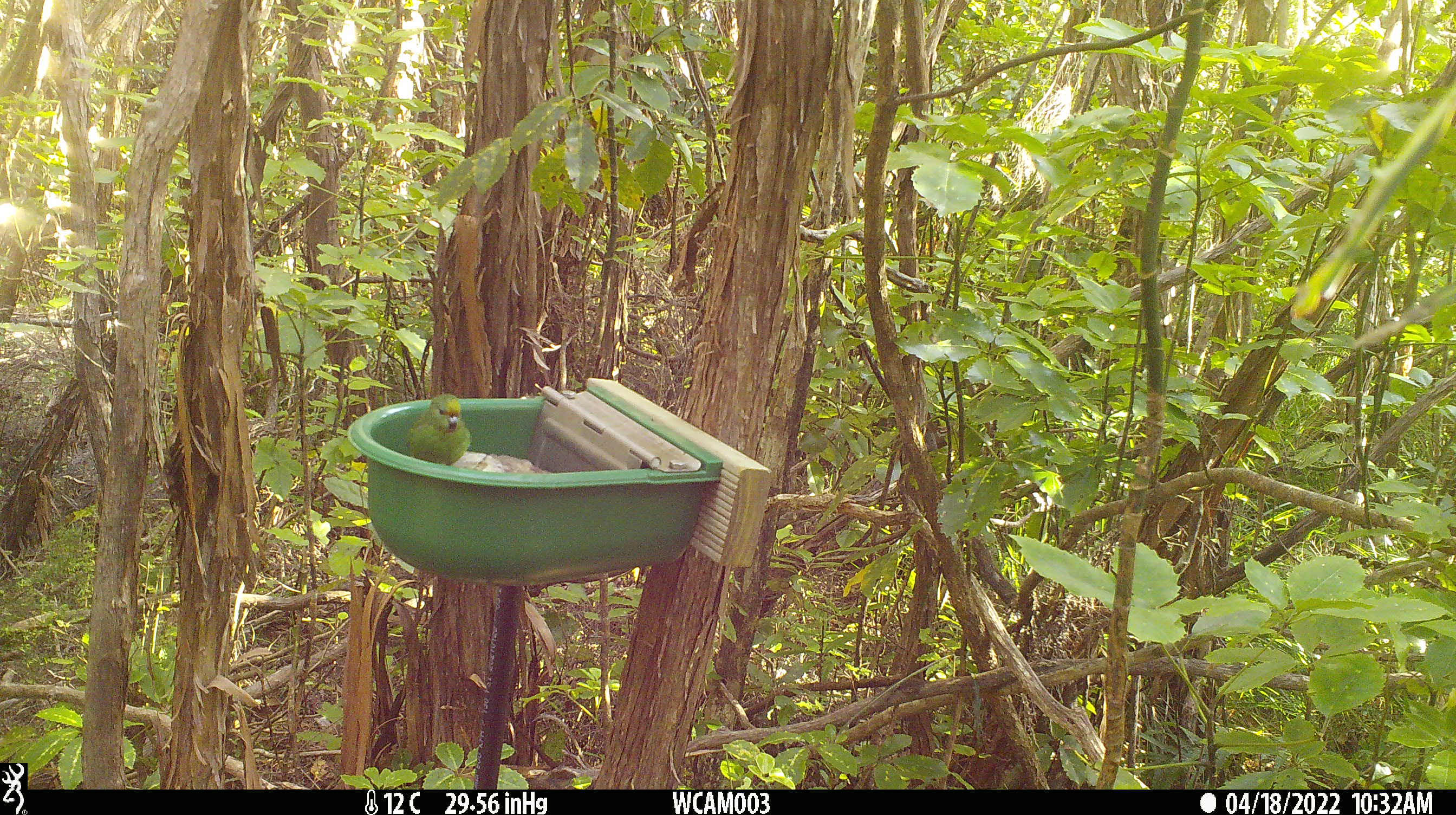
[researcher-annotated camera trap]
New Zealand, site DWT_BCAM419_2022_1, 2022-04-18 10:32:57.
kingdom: Animalia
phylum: Chordata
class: Aves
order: Psittaciformes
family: Psittaculidae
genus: Cyanoramphus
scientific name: Cyanoramphus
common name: parakeet